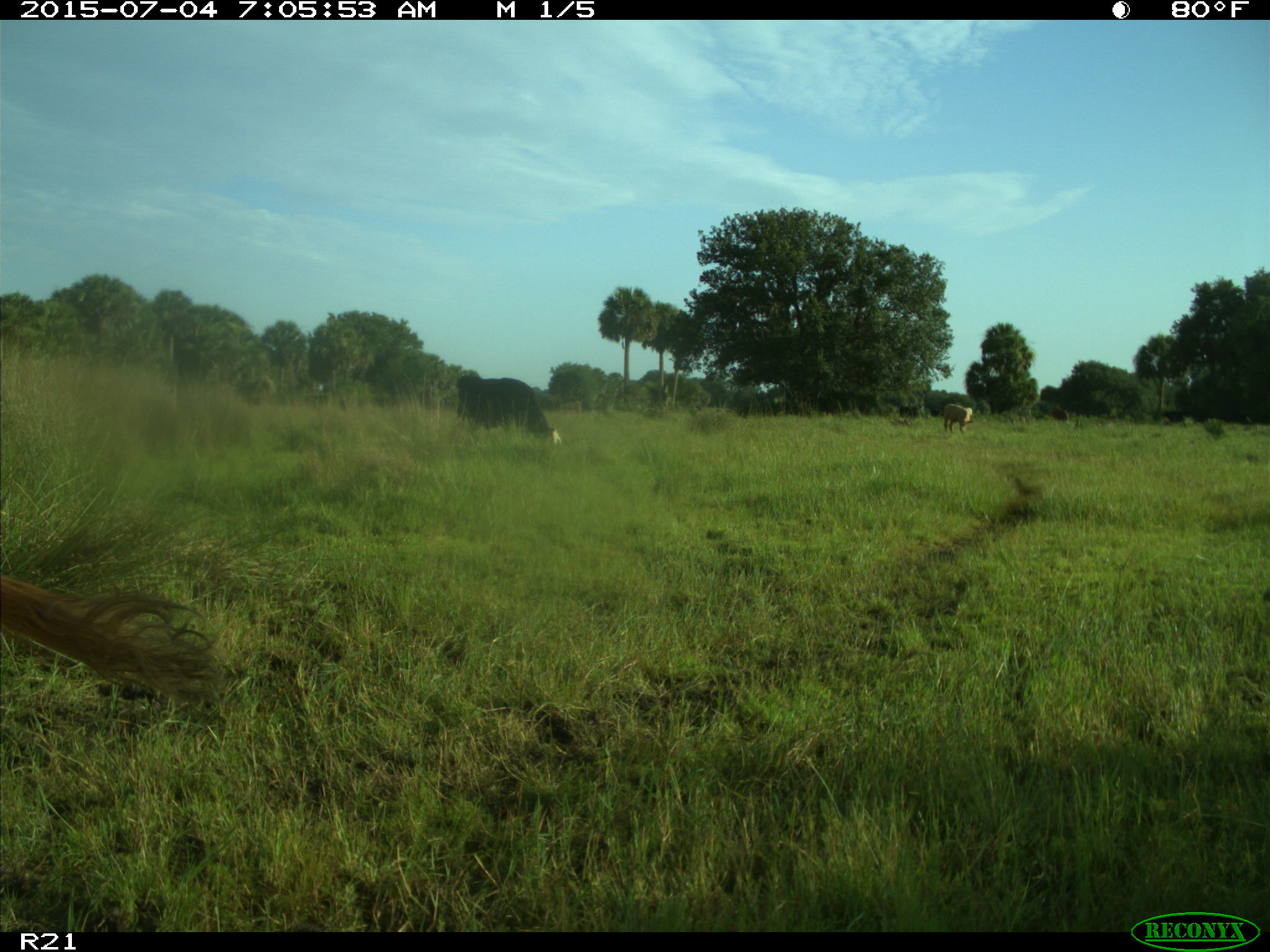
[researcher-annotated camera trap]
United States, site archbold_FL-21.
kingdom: Animalia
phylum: Chordata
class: Mammalia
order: Artiodactyla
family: Bovidae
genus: Bos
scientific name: Bos taurus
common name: domestic cow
Bos taurus (domestic cow).